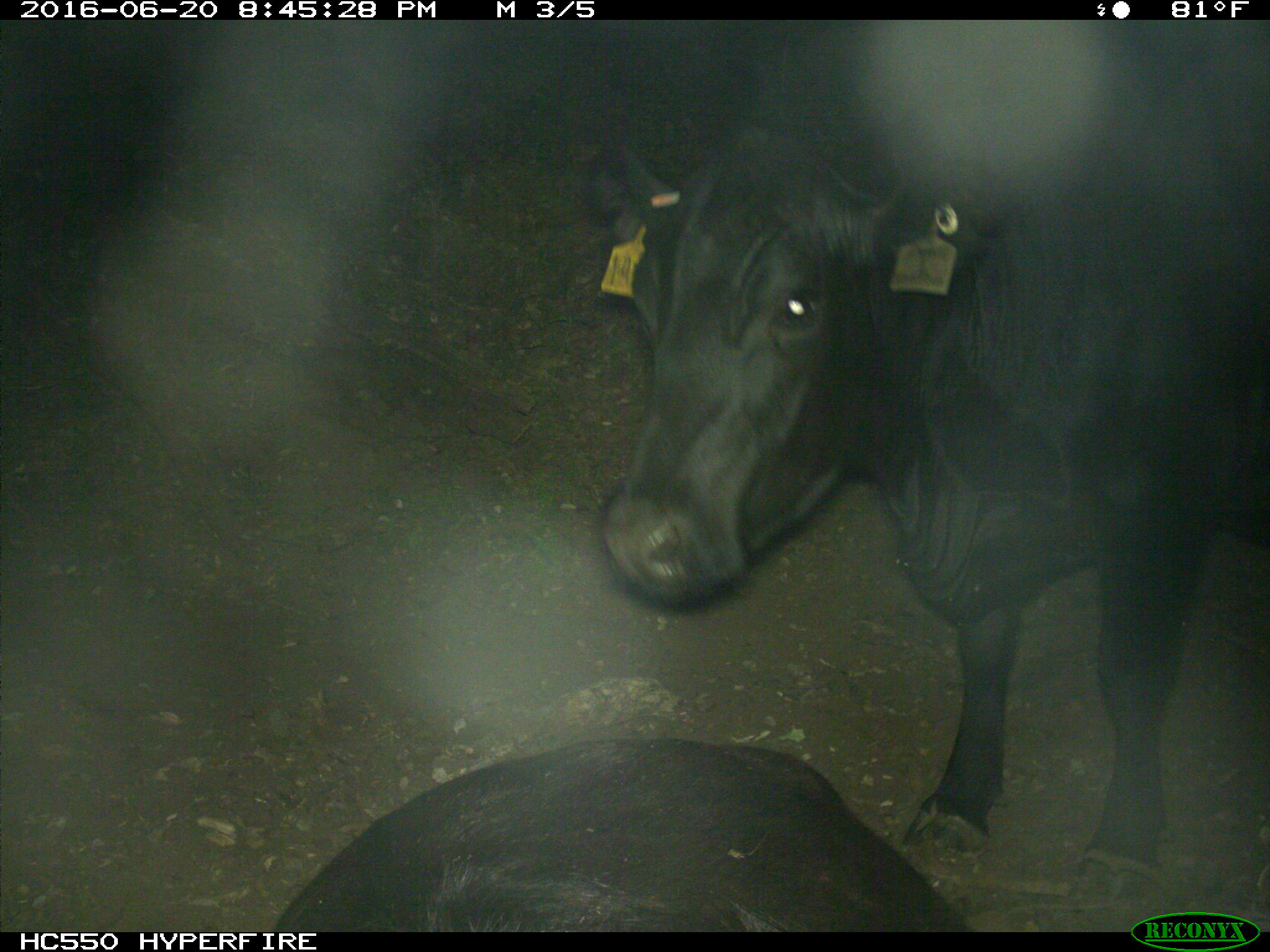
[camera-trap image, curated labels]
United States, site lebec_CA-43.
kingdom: Animalia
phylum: Chordata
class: Mammalia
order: Artiodactyla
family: Bovidae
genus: Bos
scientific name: Bos taurus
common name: domestic cow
Bos taurus (domestic cow).